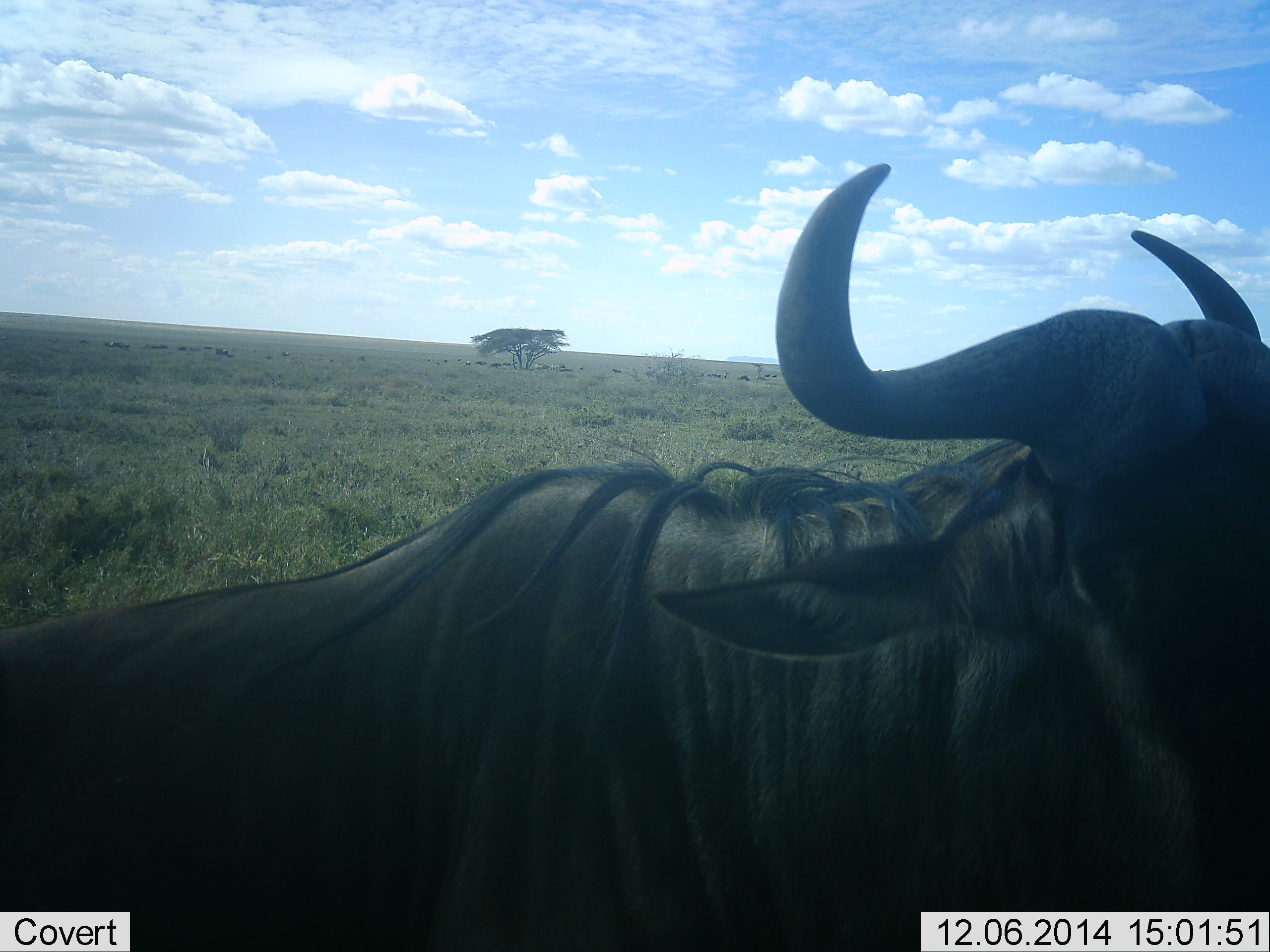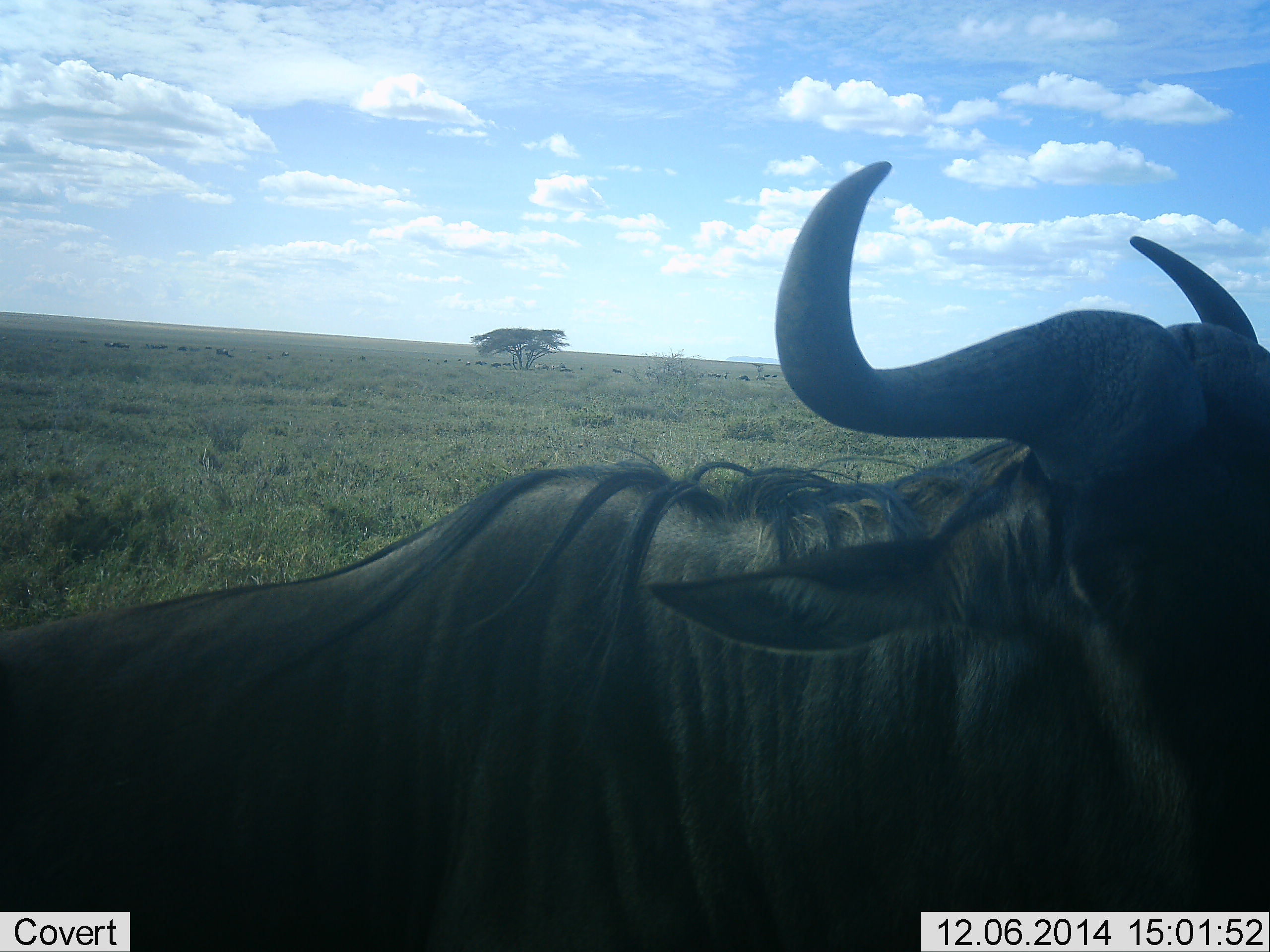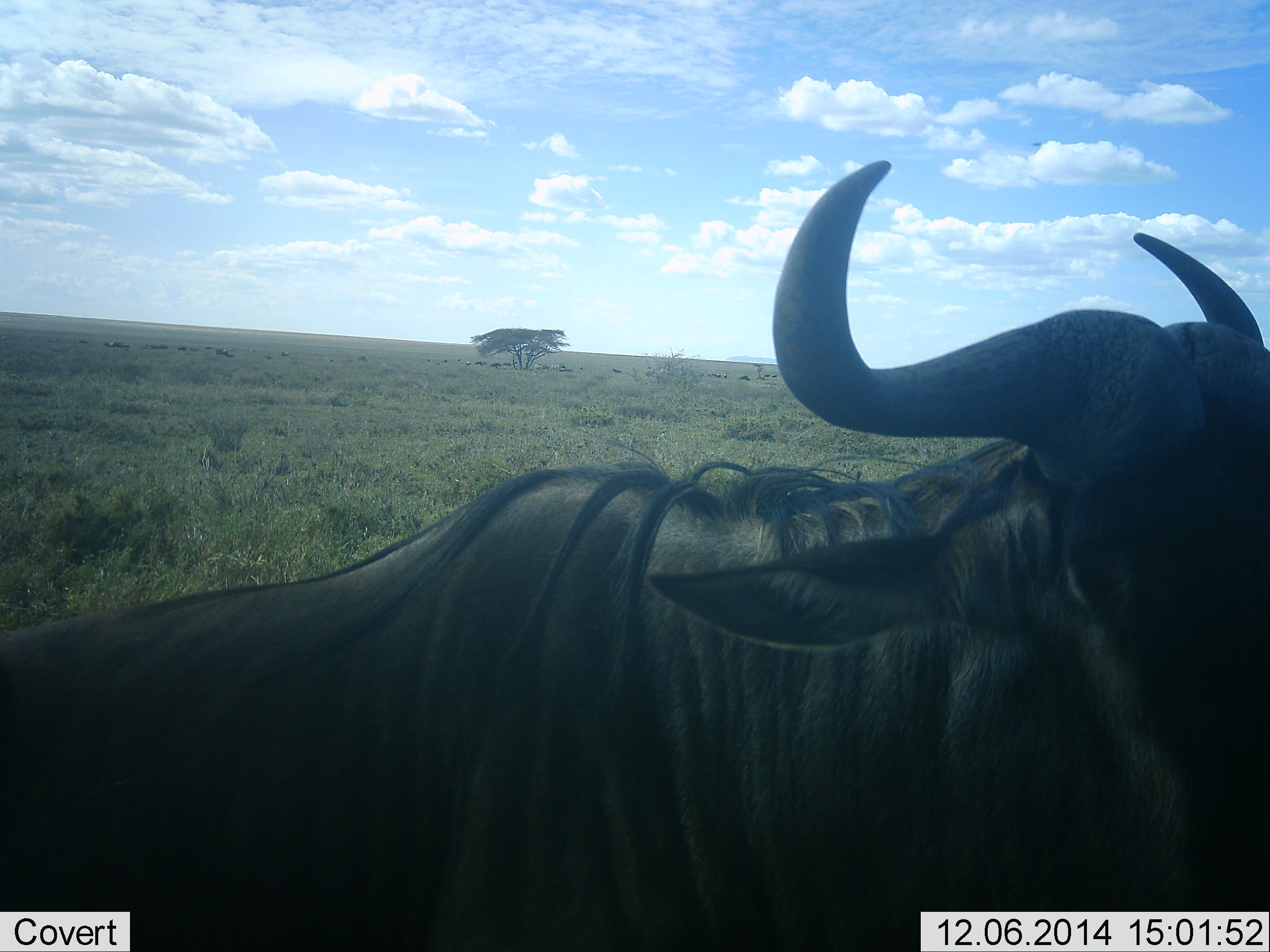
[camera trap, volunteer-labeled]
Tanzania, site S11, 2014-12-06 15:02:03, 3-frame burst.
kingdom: Animalia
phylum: Chordata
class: Mammalia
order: Artiodactyla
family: Bovidae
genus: Connochaetes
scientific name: Connochaetes taurinus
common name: blue wildebeest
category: wildebeest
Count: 1.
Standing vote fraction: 80%.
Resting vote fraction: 20%.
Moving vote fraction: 0%.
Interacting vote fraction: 0%.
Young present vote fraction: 0%.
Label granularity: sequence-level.